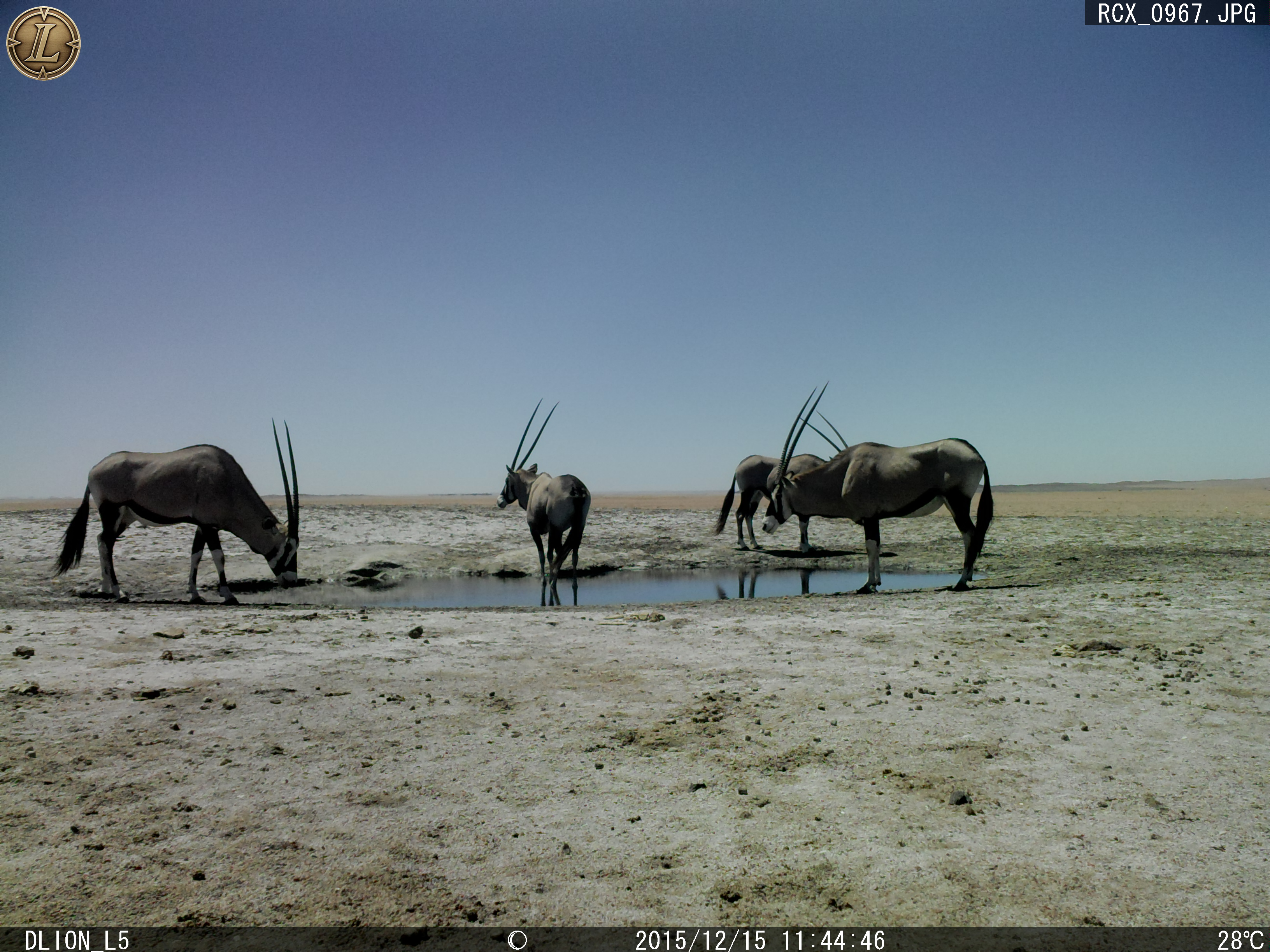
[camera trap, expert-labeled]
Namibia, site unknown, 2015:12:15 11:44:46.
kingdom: Animalia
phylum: Chordata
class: Mammalia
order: Artiodactyla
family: Bovidae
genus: Oryx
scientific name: Oryx gazella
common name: gemsbok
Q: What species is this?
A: Oryx gazella (gemsbok).